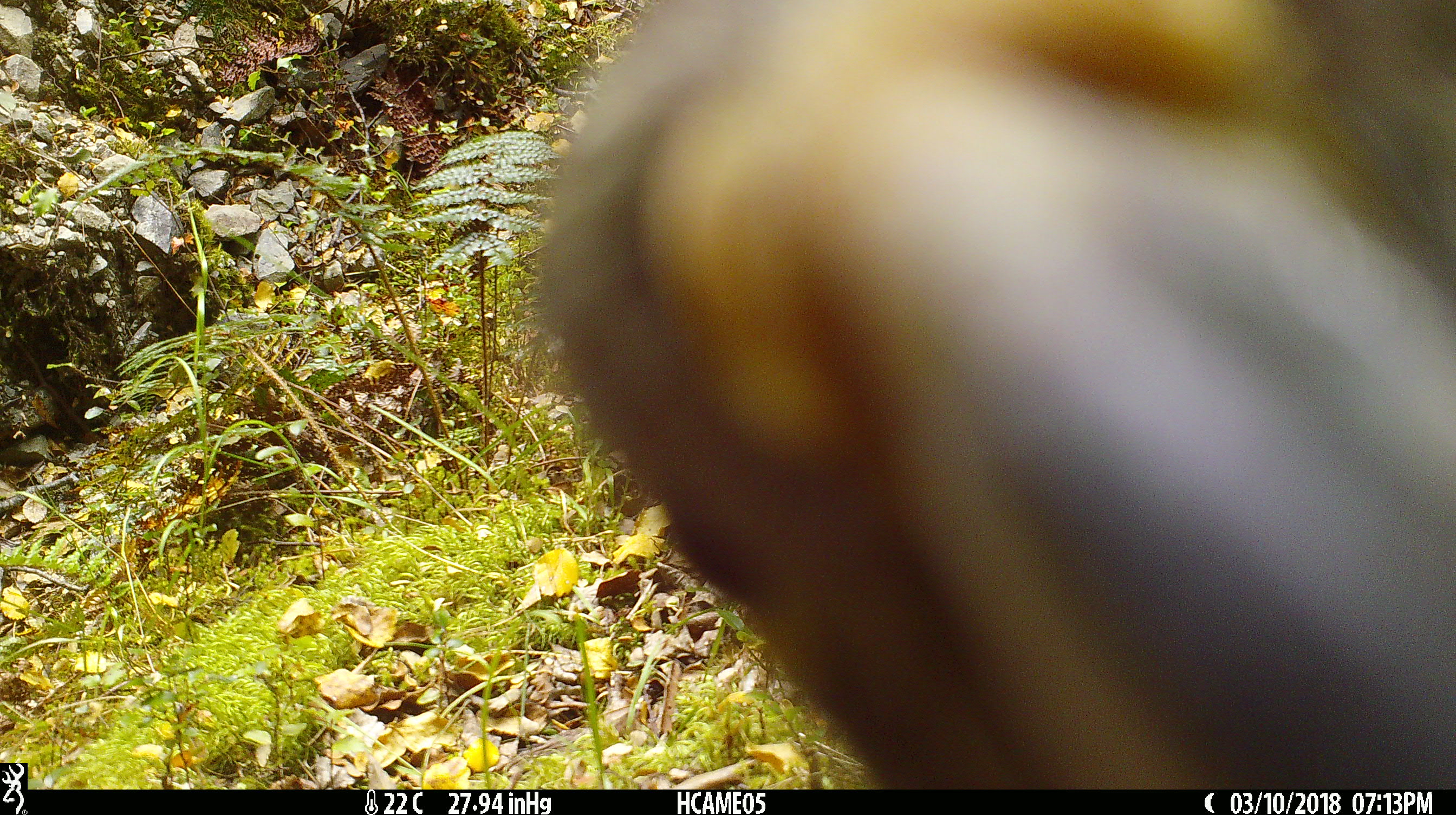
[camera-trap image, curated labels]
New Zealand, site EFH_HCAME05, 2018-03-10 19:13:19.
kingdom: Animalia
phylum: Chordata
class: Aves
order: Psittaciformes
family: Strigopidae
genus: Nestor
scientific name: Nestor notabilis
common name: kea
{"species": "kea (Nestor notabilis)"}